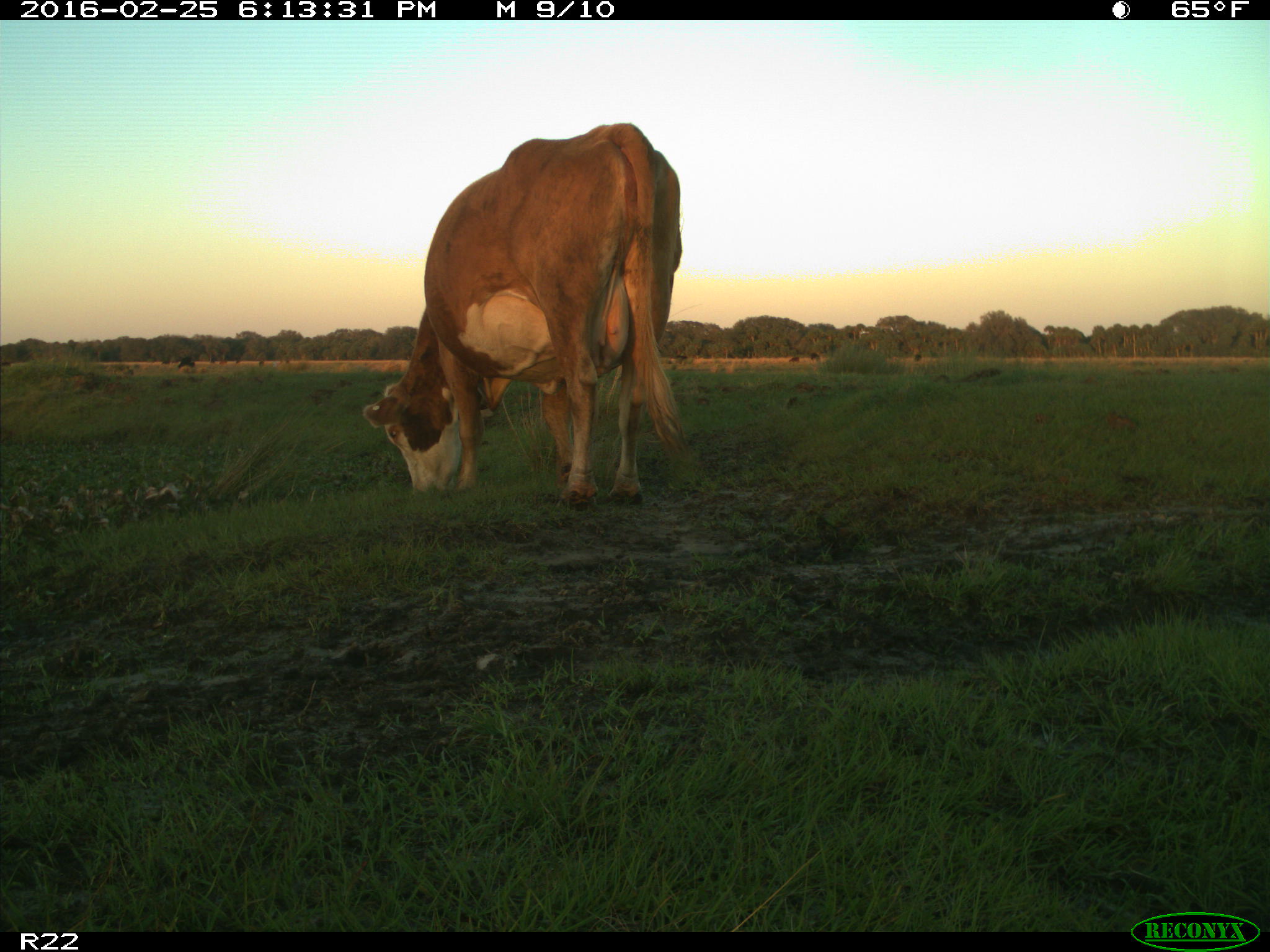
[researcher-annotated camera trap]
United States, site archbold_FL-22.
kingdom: Animalia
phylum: Chordata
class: Mammalia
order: Artiodactyla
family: Bovidae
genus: Bos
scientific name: Bos taurus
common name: domestic cow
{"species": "Bos taurus (domestic cow)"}